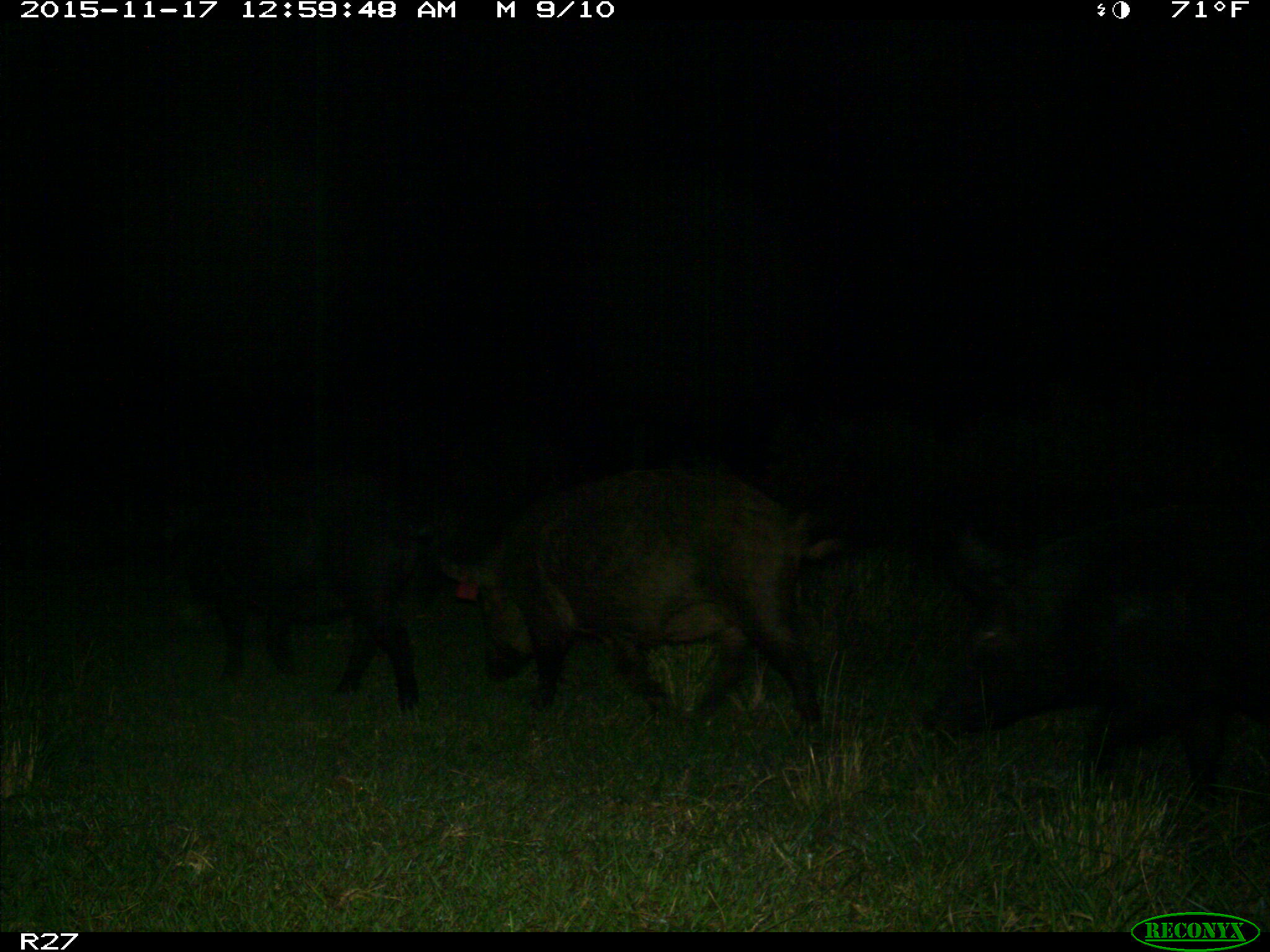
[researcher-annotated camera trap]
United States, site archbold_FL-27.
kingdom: Animalia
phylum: Chordata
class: Mammalia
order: Artiodactyla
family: Suidae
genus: Sus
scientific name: Sus scrofa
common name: wild boar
Sus scrofa (wild boar).